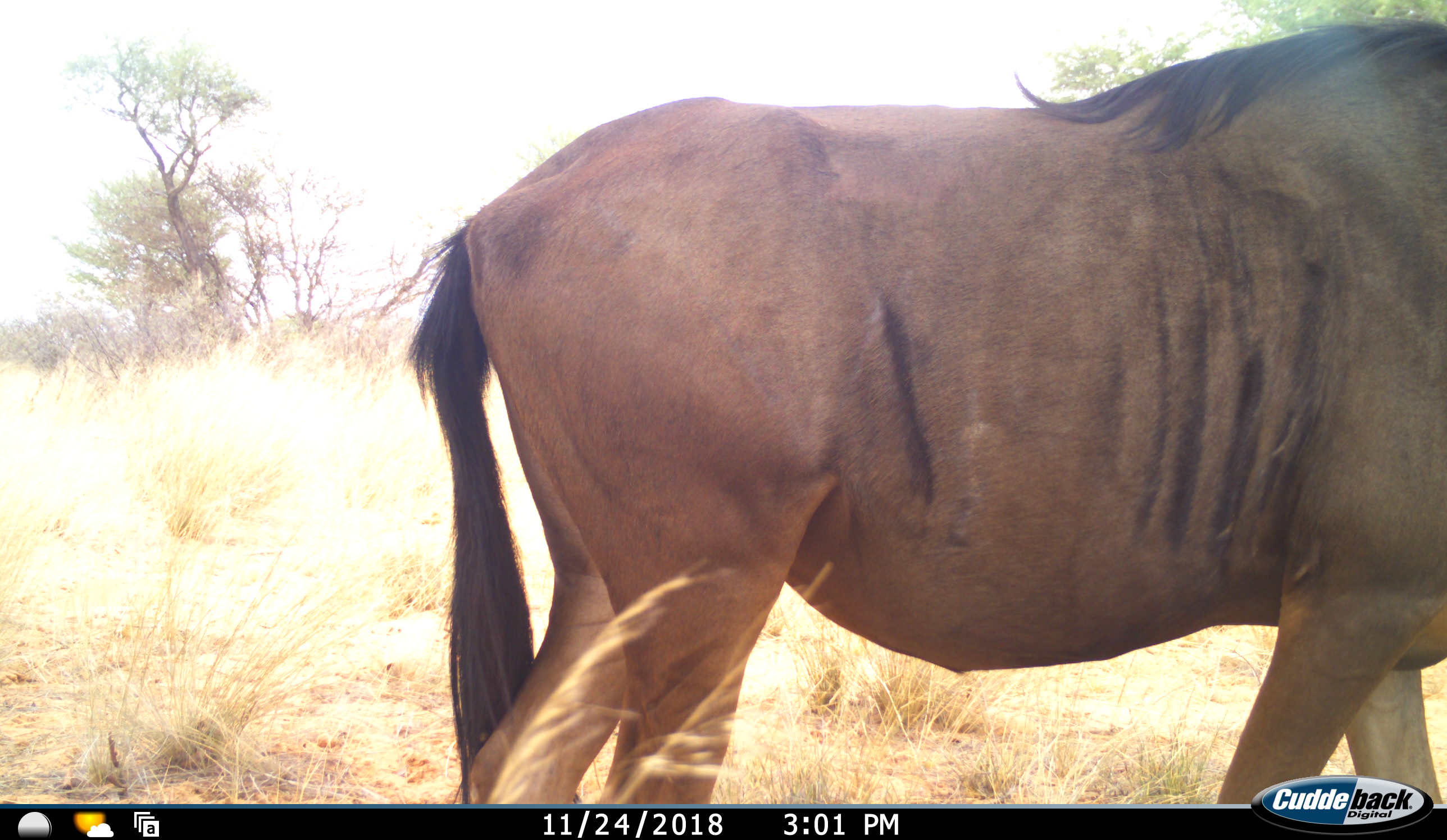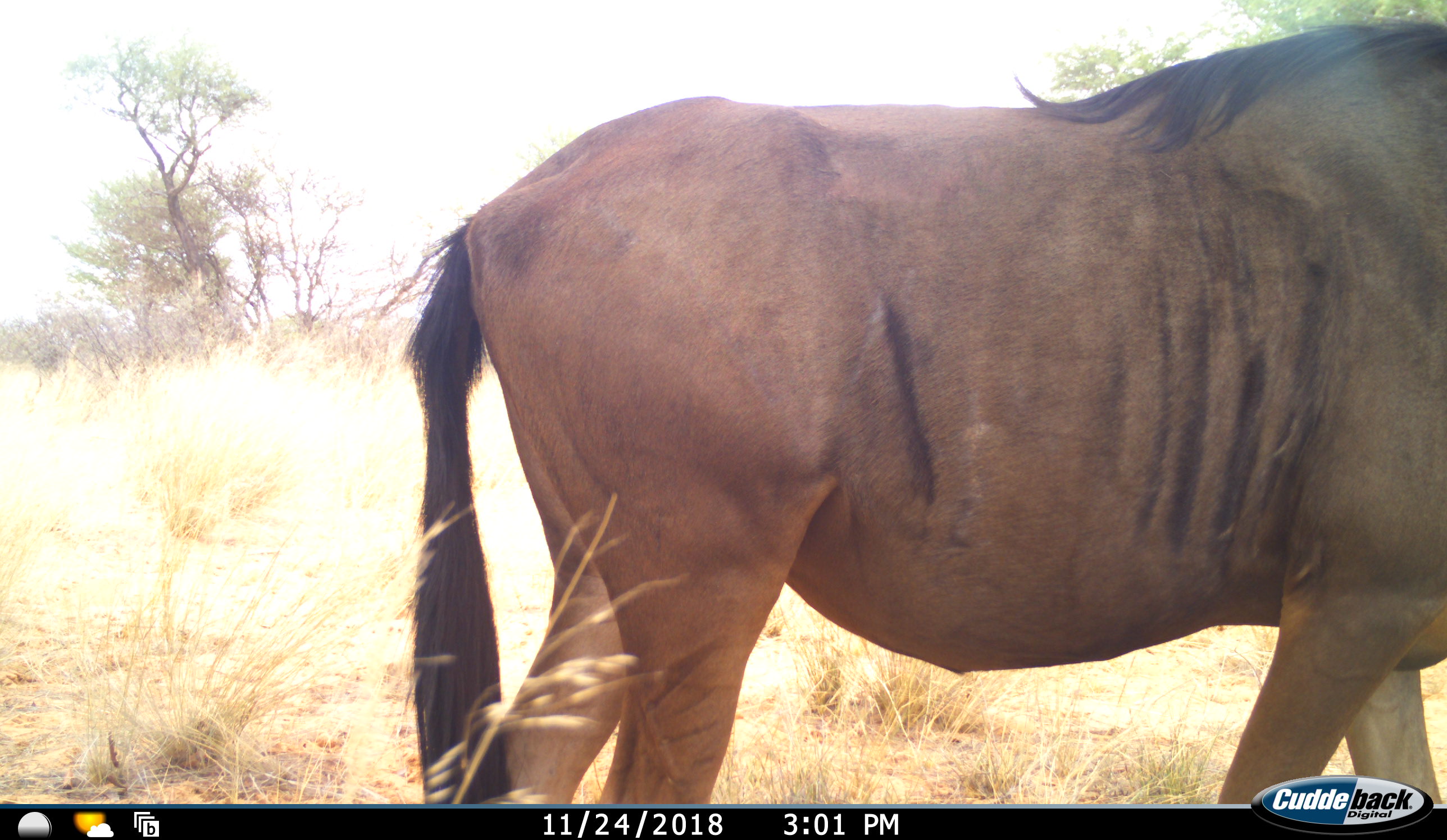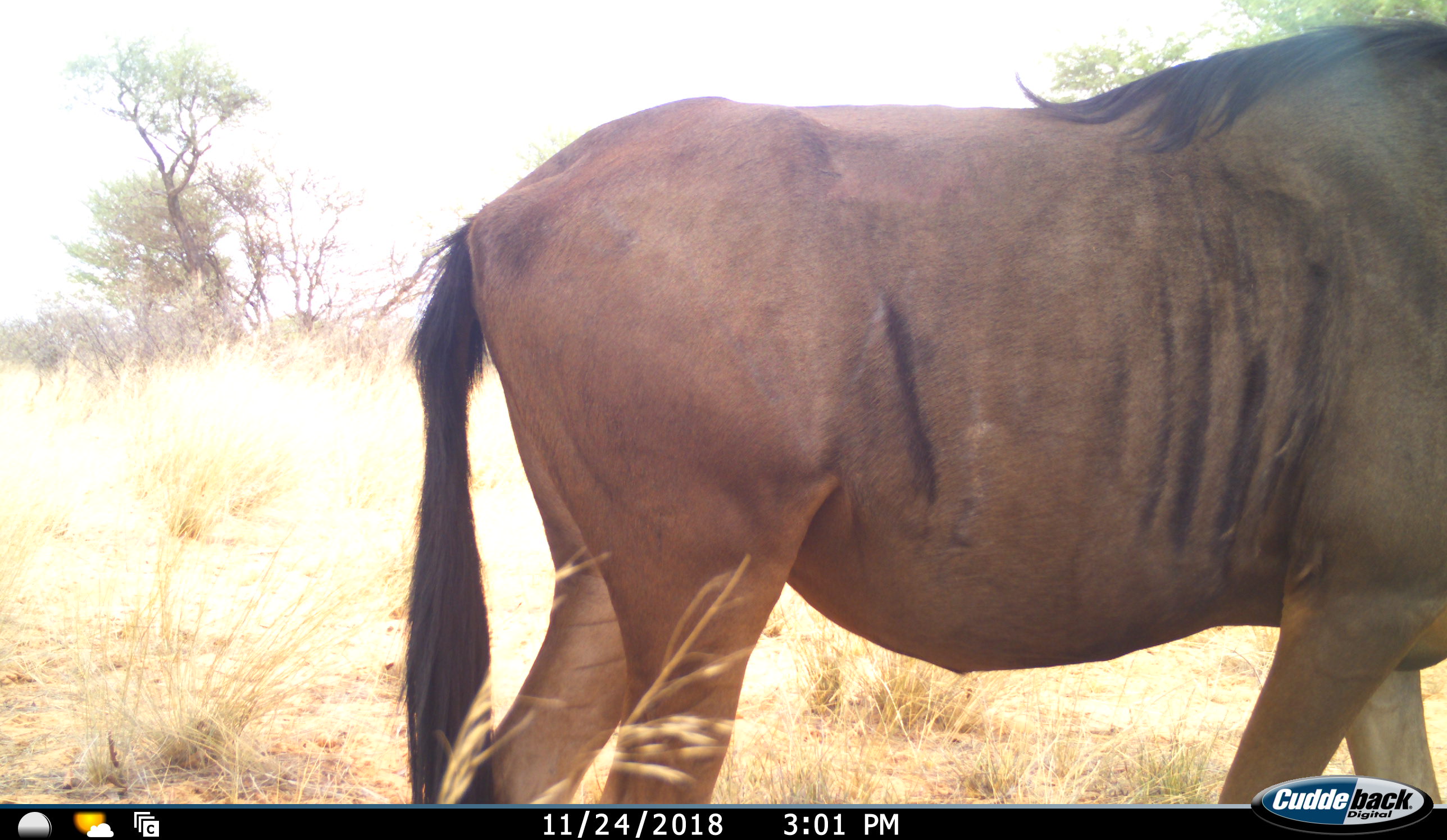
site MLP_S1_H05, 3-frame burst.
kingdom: Animalia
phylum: Chordata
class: Mammalia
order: Artiodactyla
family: Bovidae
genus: Connochaetes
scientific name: Connochaetes taurinus taurinus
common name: blue wildebeest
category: wildebeestblue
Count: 1.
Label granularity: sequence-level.